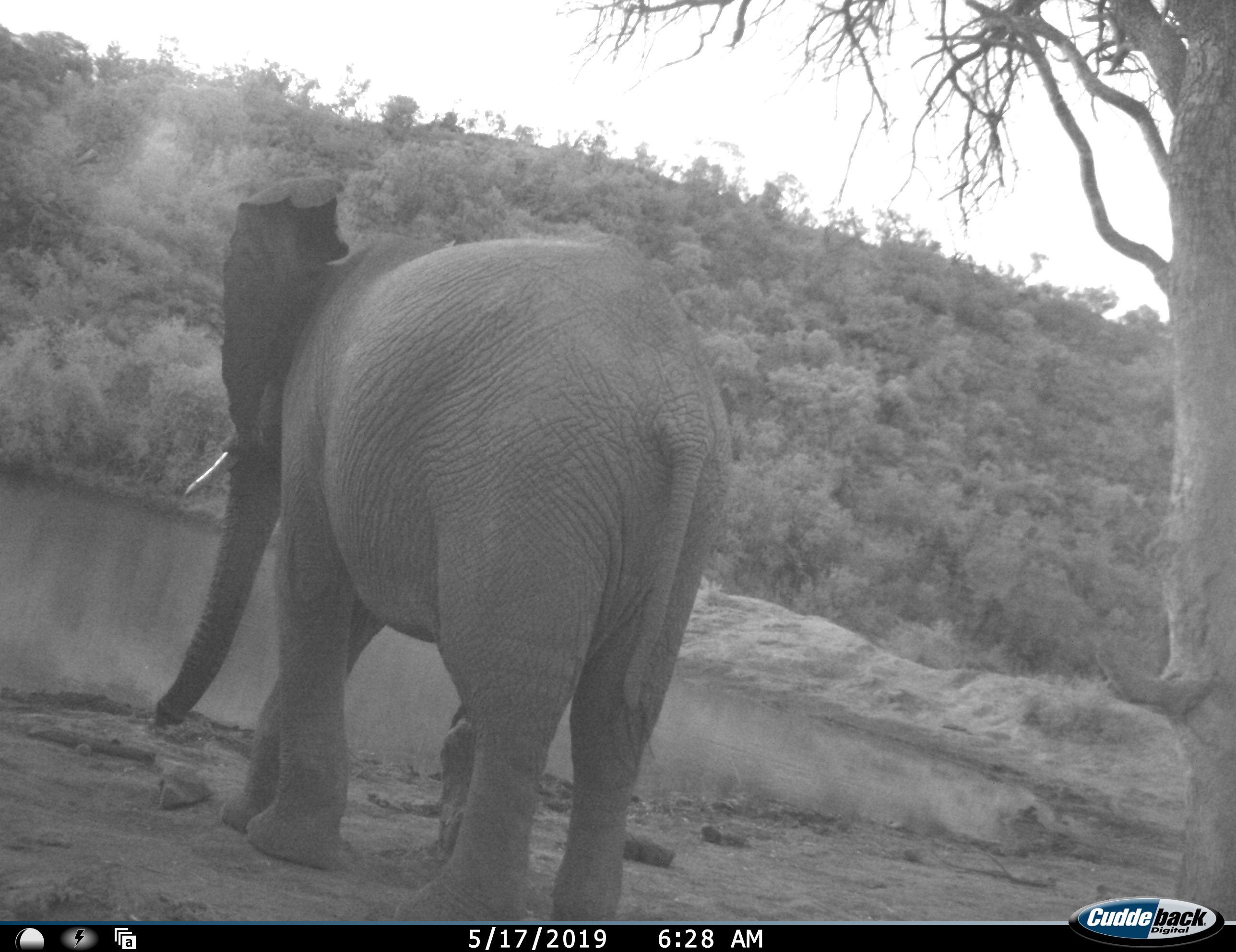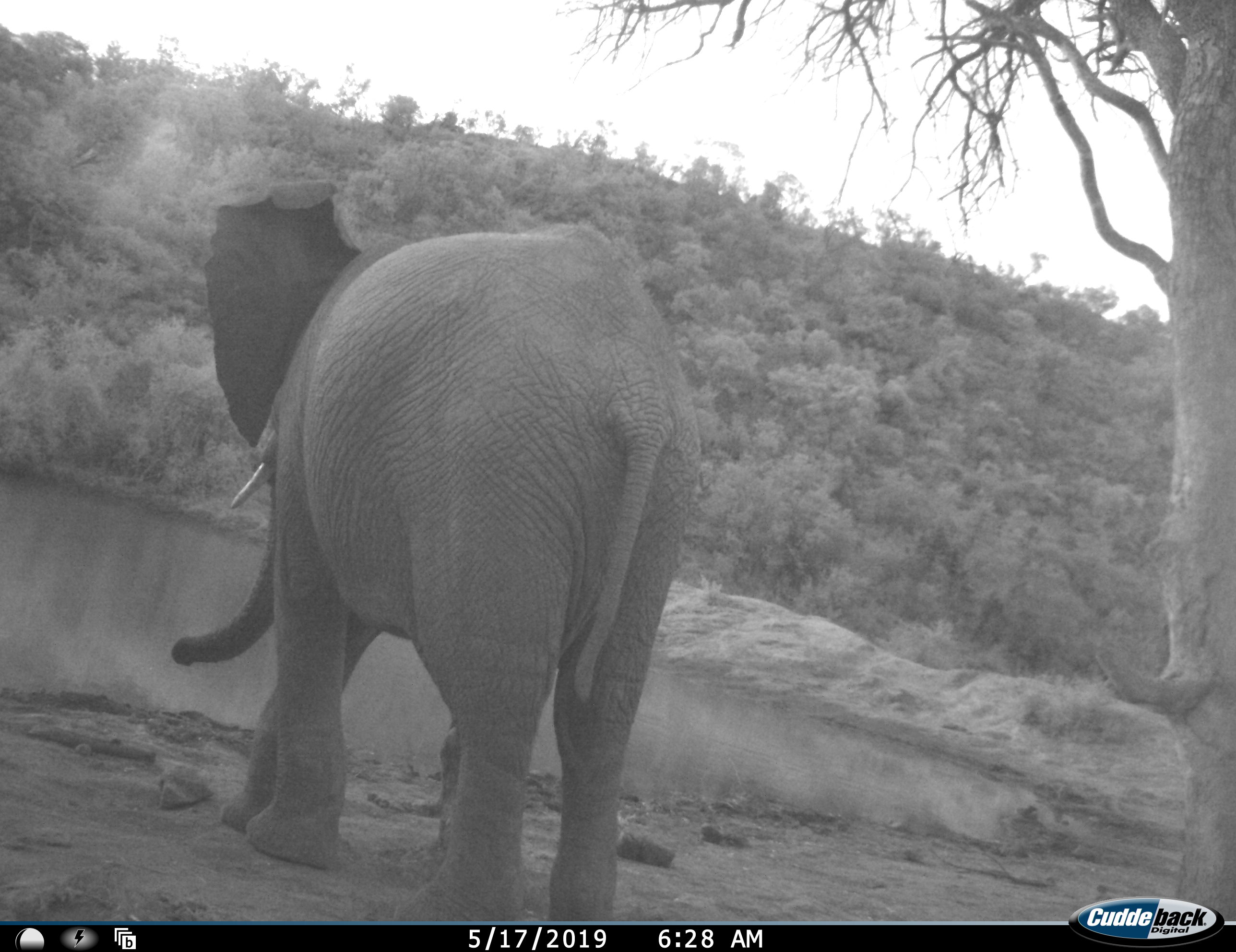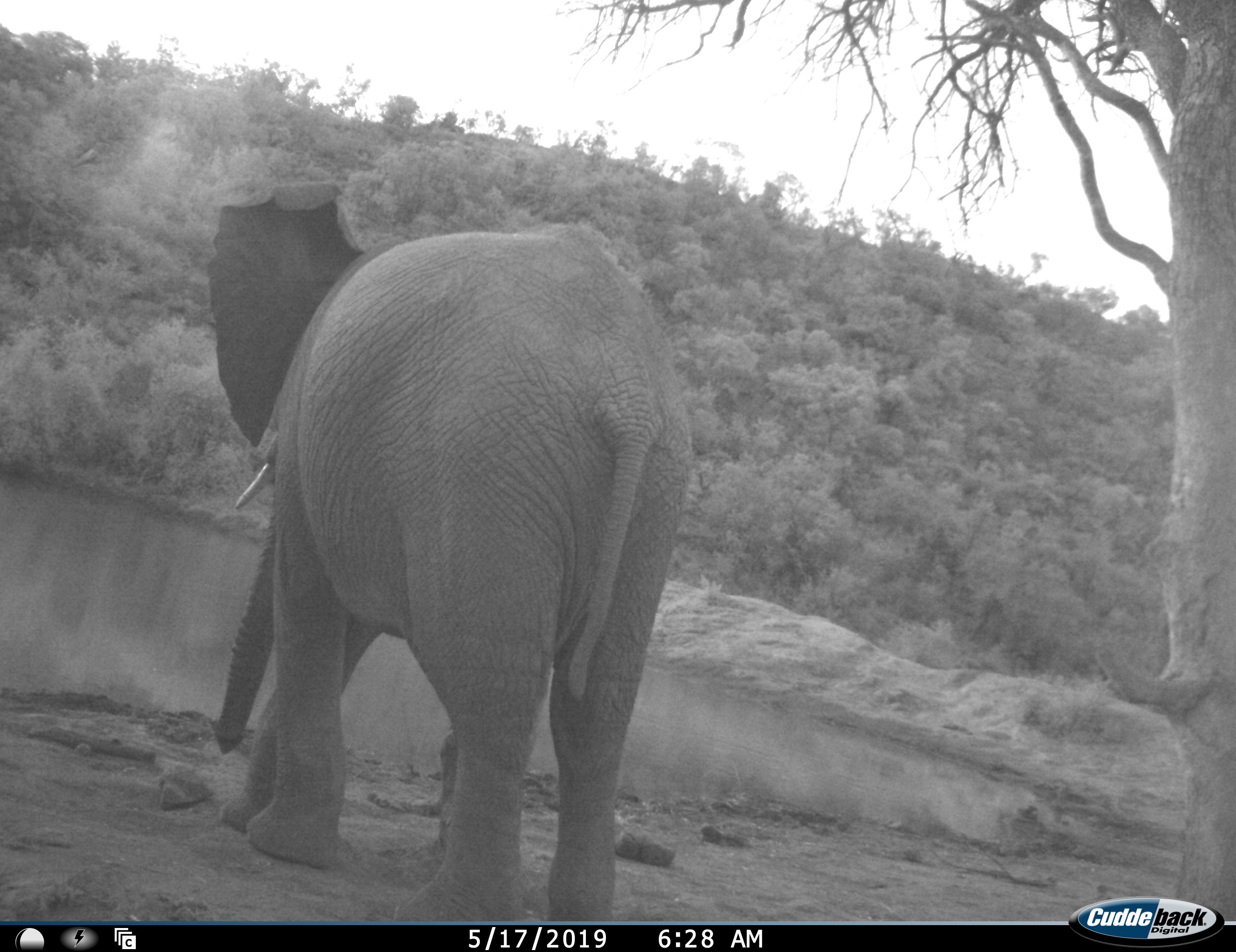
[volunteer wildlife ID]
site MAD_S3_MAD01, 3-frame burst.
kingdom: Animalia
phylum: Chordata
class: Mammalia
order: Proboscidea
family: Elephantidae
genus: Loxodonta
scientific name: Loxodonta africana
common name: african bush elephant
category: elephant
Elephant (african bush elephant) (Loxodonta africana), count 1. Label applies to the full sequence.